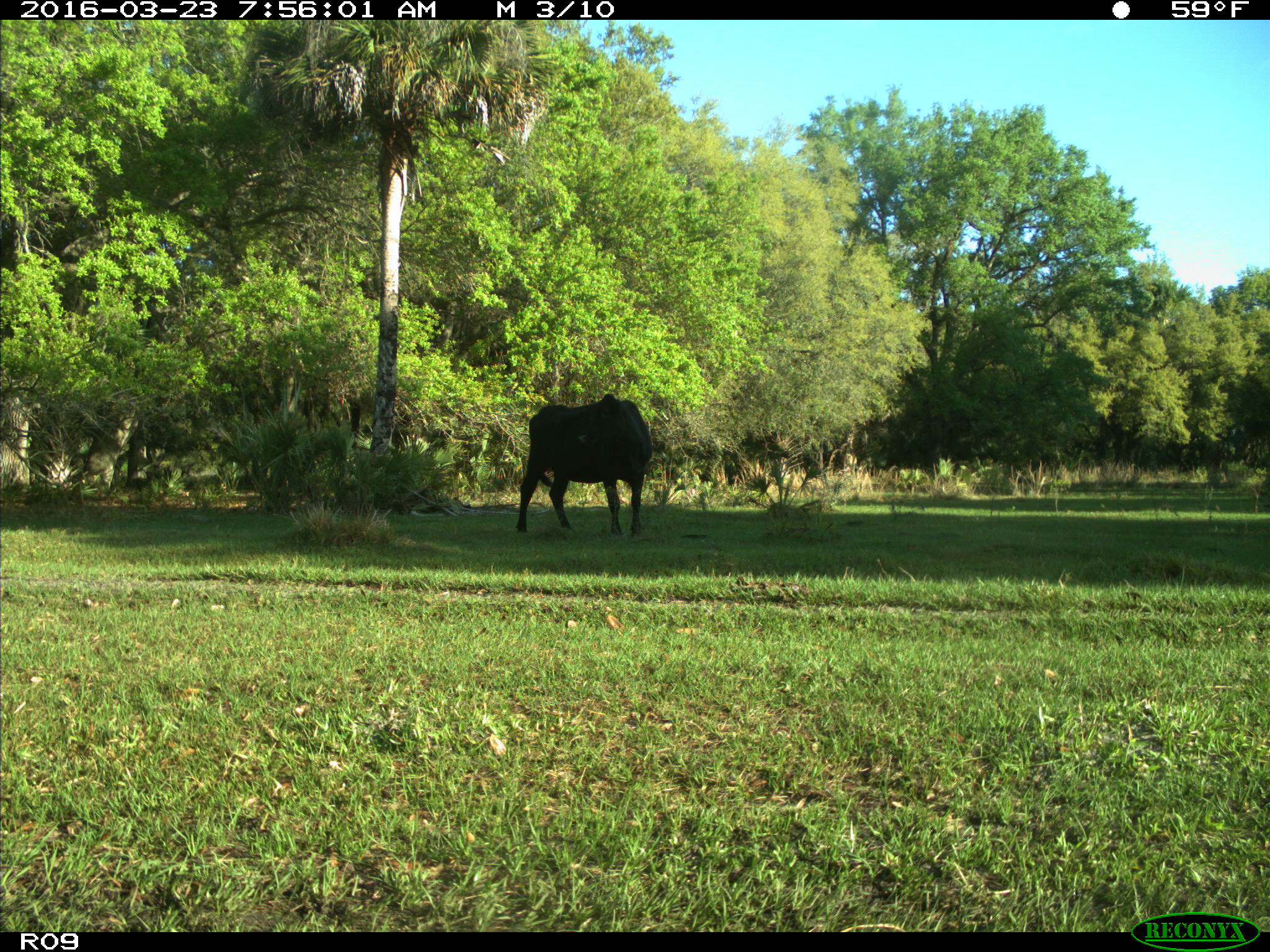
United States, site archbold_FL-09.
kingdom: Animalia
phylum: Chordata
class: Mammalia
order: Artiodactyla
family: Bovidae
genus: Bos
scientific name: Bos taurus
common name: domestic cow